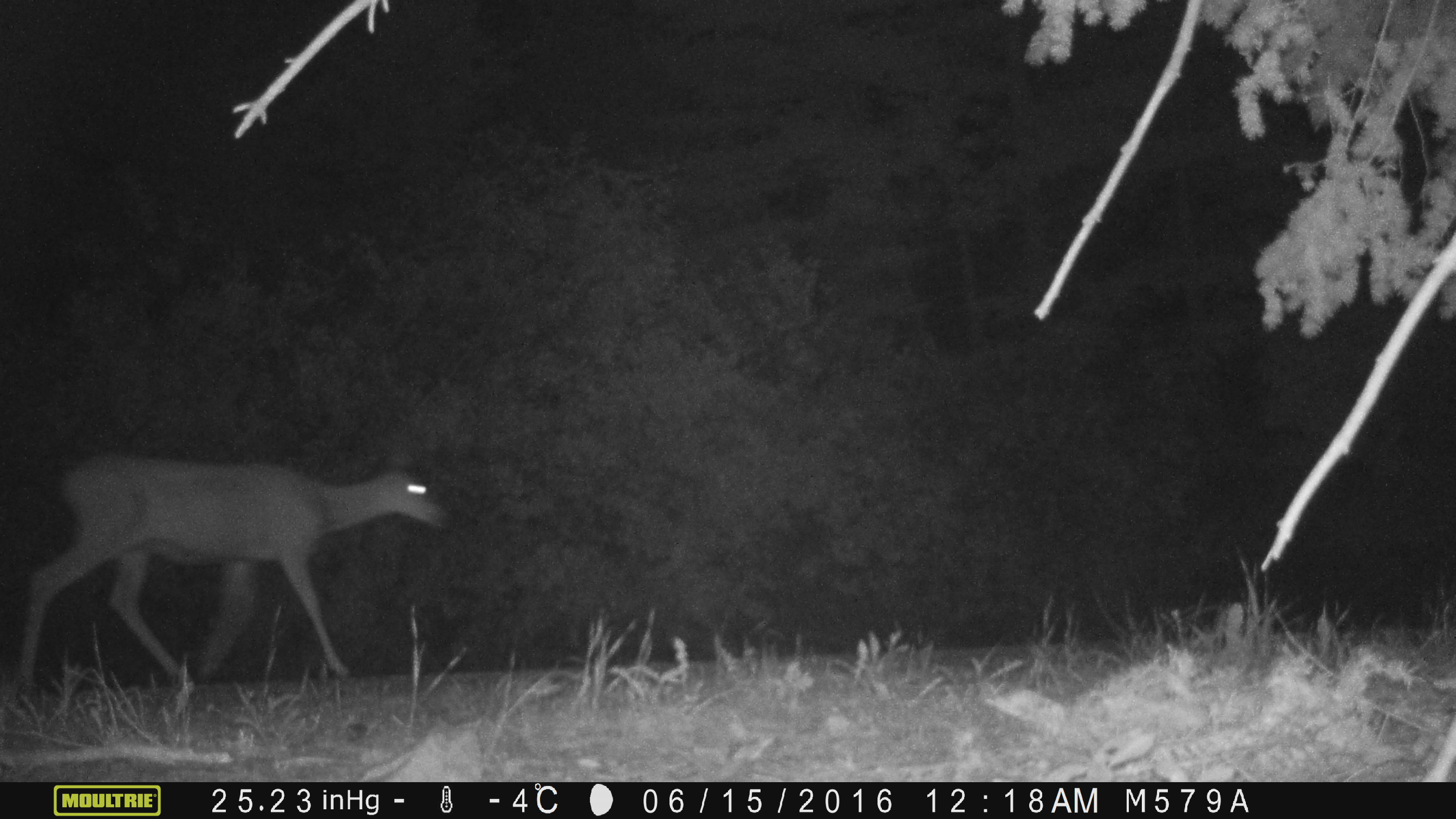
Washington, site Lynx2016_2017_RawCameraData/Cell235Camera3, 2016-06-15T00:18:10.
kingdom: Animalia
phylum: Chordata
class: Mammalia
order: Artiodactyla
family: Cervidae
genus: Odocoileus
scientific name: Odocoileus hemionus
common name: mule deer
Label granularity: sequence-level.